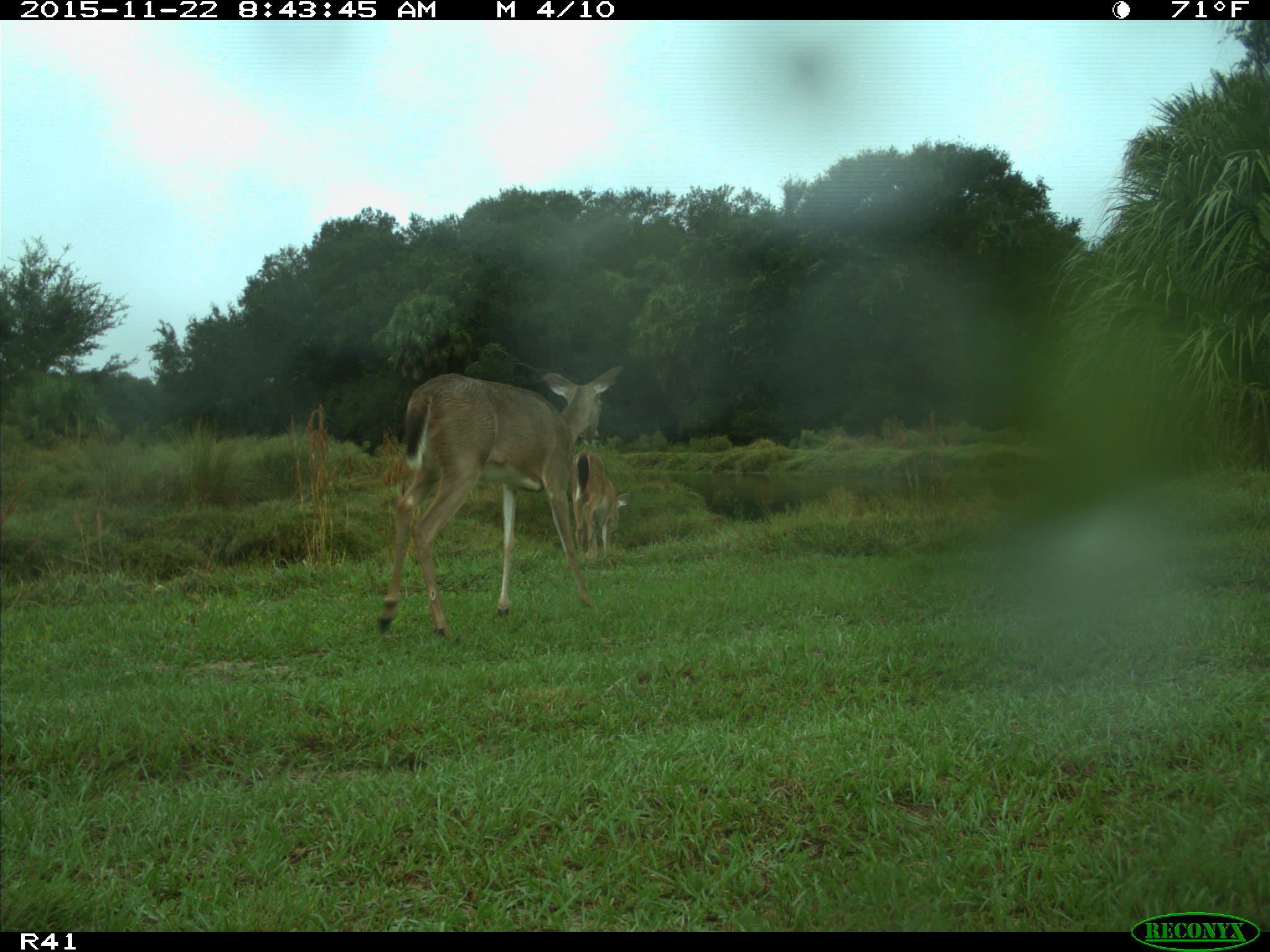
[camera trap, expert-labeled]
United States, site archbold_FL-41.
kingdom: Animalia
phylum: Chordata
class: Mammalia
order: Artiodactyla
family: Cervidae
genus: Odocoileus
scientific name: Odocoileus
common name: deer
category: unidentified deer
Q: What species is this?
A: Unidentified deer (deer) (Odocoileus).